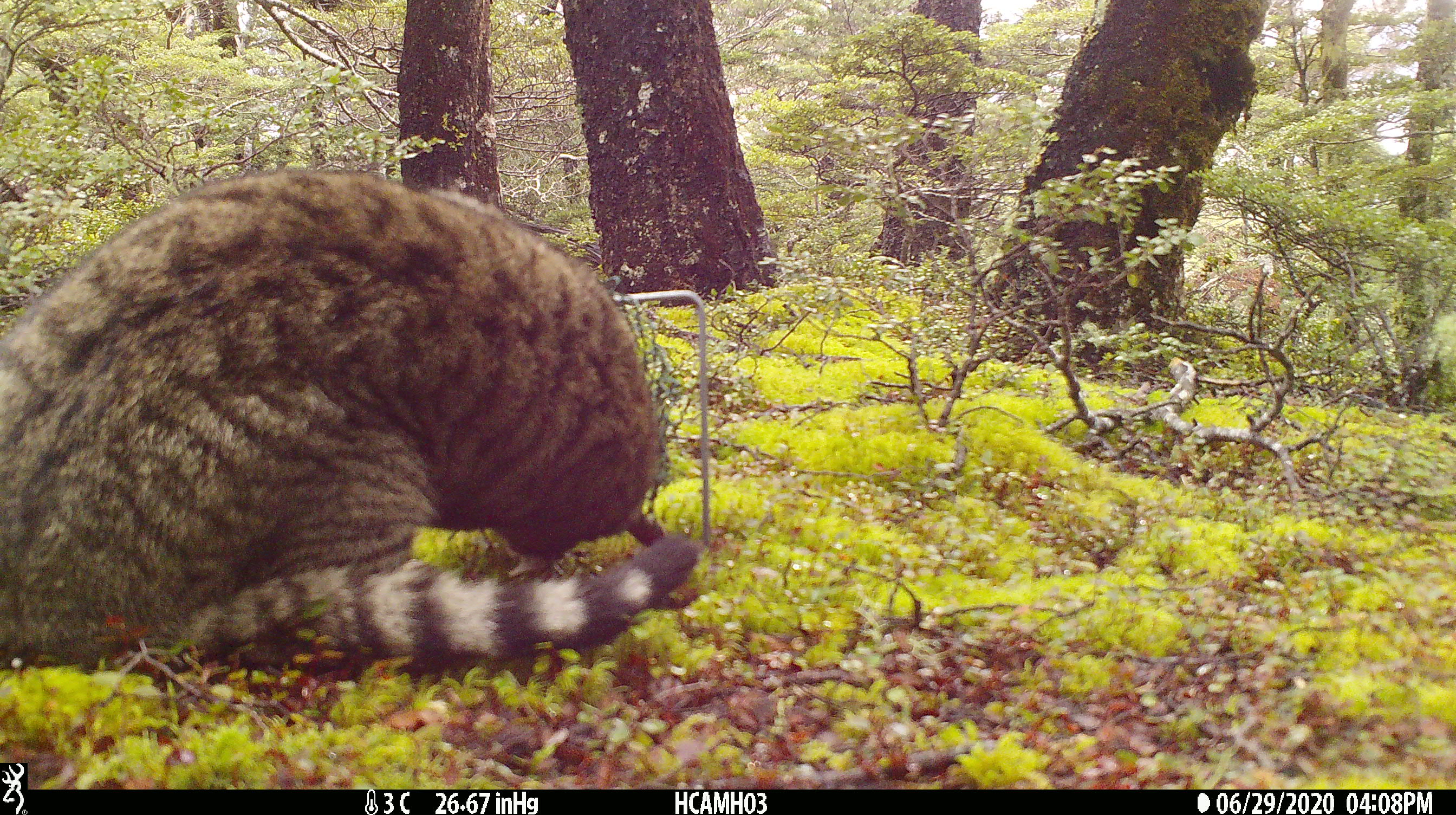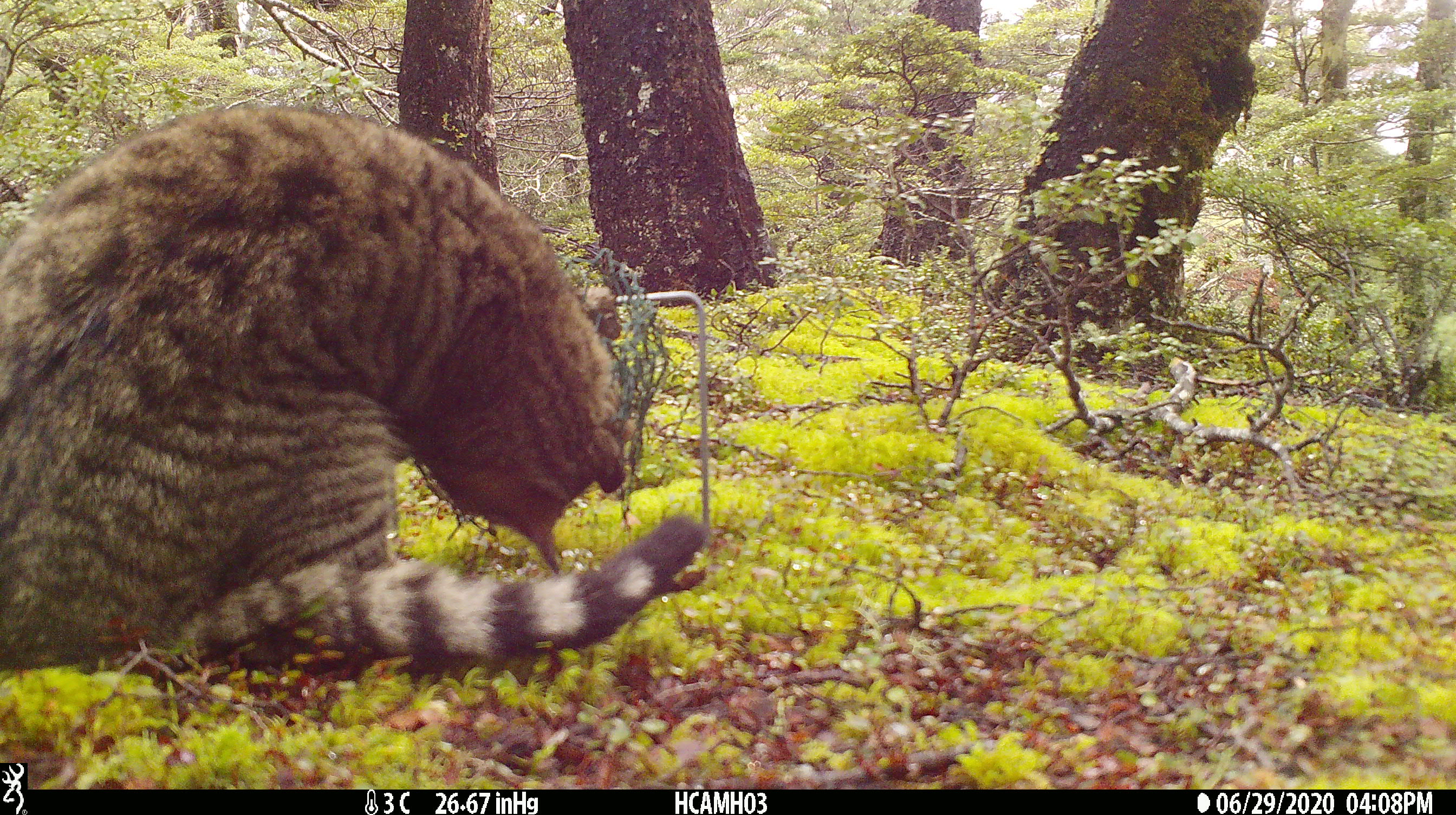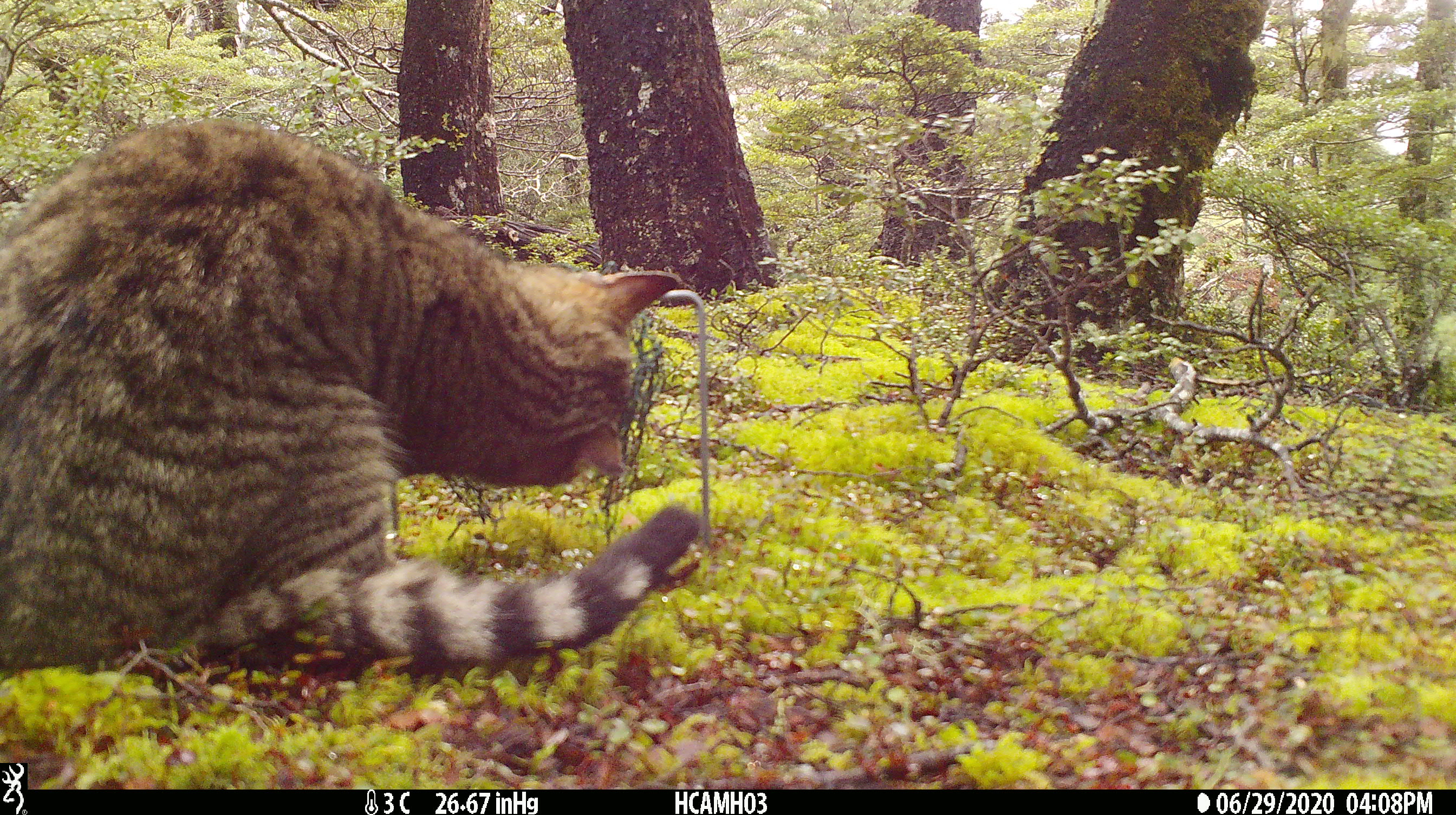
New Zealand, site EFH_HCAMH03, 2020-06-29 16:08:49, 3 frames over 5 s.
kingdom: Animalia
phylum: Chordata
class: Mammalia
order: Carnivora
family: Felidae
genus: Felis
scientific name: Felis catus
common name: domestic cat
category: cat